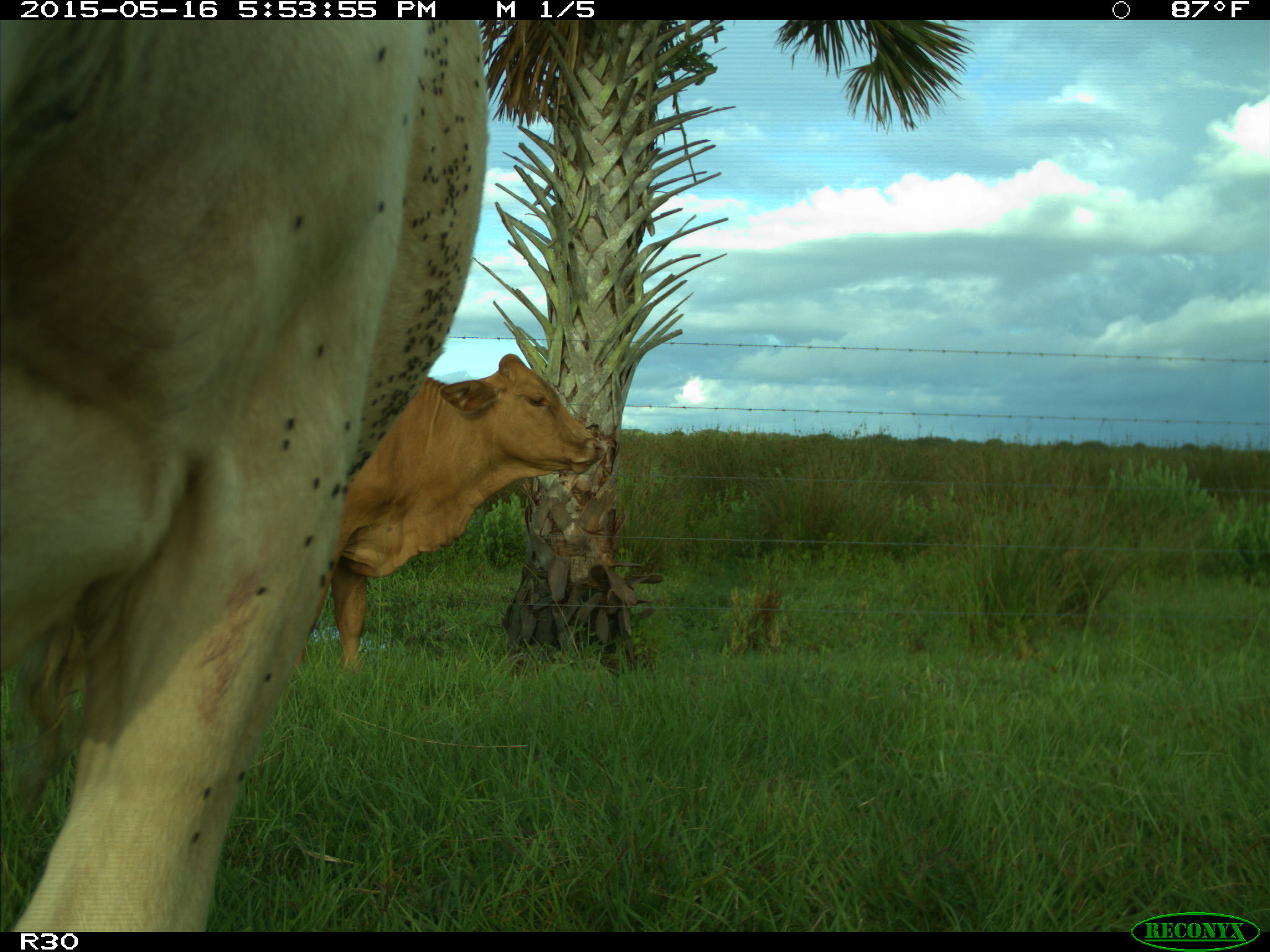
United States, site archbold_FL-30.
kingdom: Animalia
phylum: Chordata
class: Mammalia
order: Artiodactyla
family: Bovidae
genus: Bos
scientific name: Bos taurus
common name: domestic cow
Bos taurus (domestic cow).